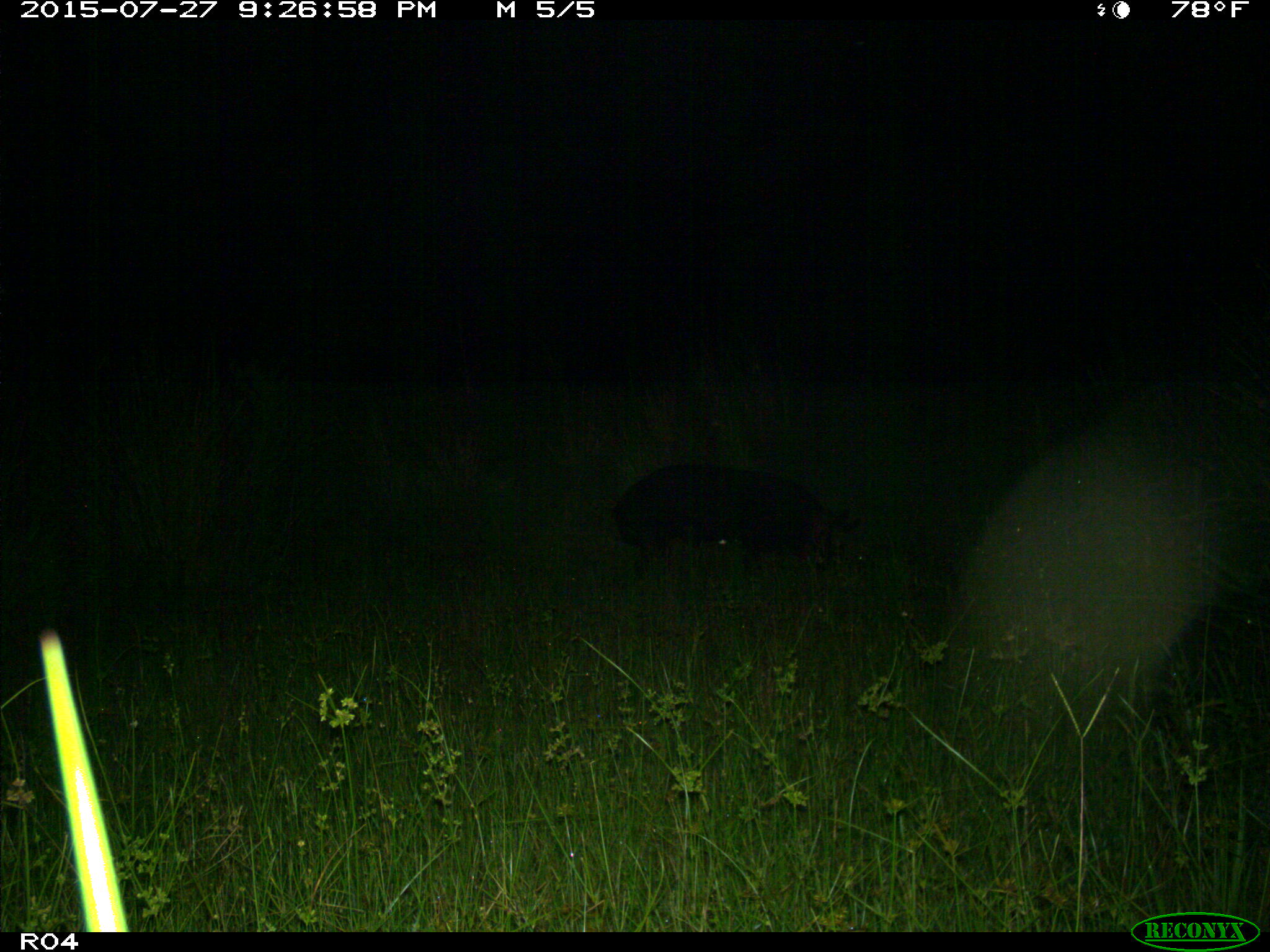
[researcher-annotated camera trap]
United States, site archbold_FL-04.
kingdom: Animalia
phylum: Chordata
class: Mammalia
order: Artiodactyla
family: Suidae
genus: Sus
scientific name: Sus scrofa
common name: wild boar